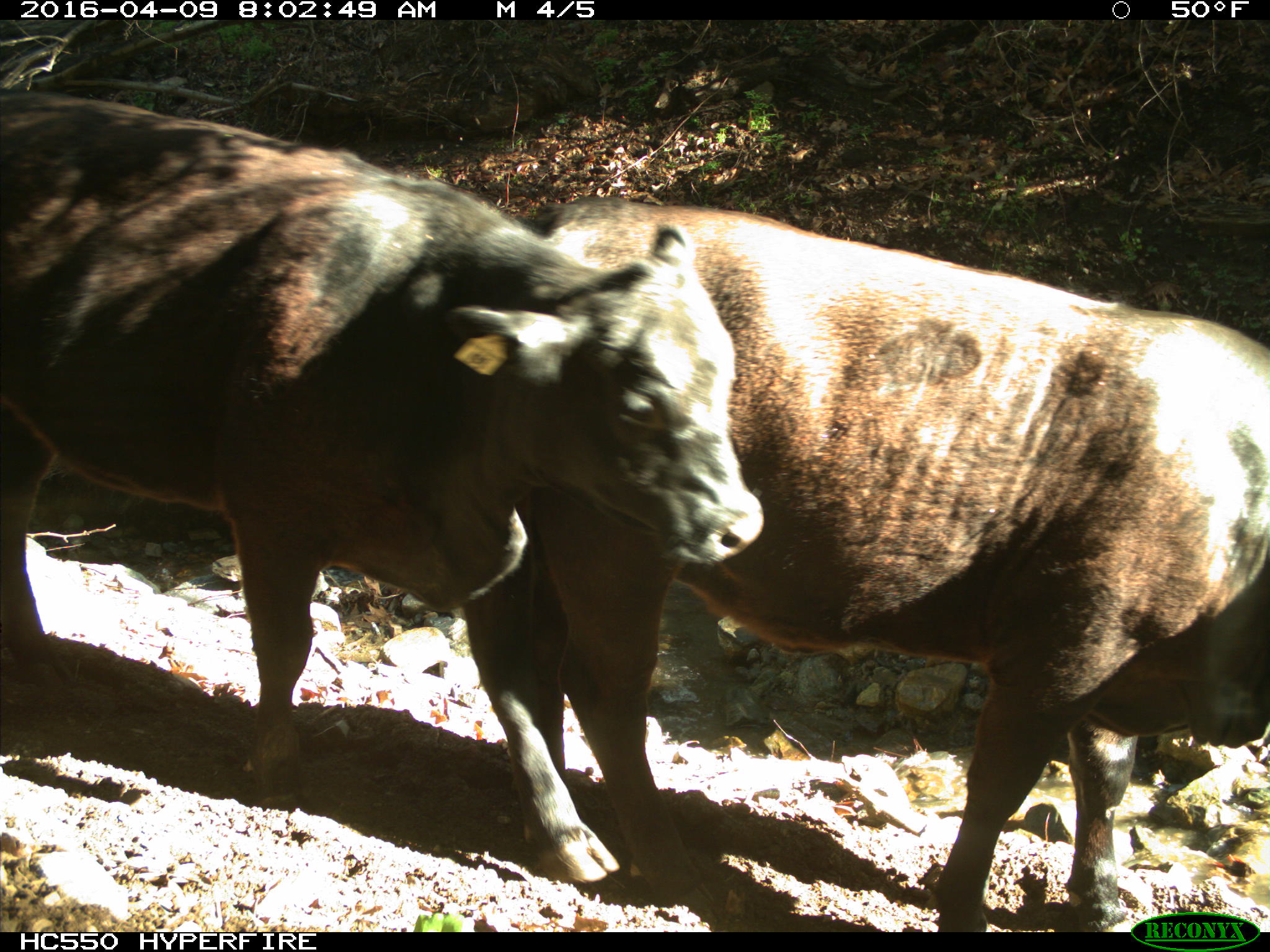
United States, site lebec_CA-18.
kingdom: Animalia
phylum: Chordata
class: Mammalia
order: Artiodactyla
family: Bovidae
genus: Bos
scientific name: Bos taurus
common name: domestic cow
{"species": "Bos taurus (domestic cow)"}